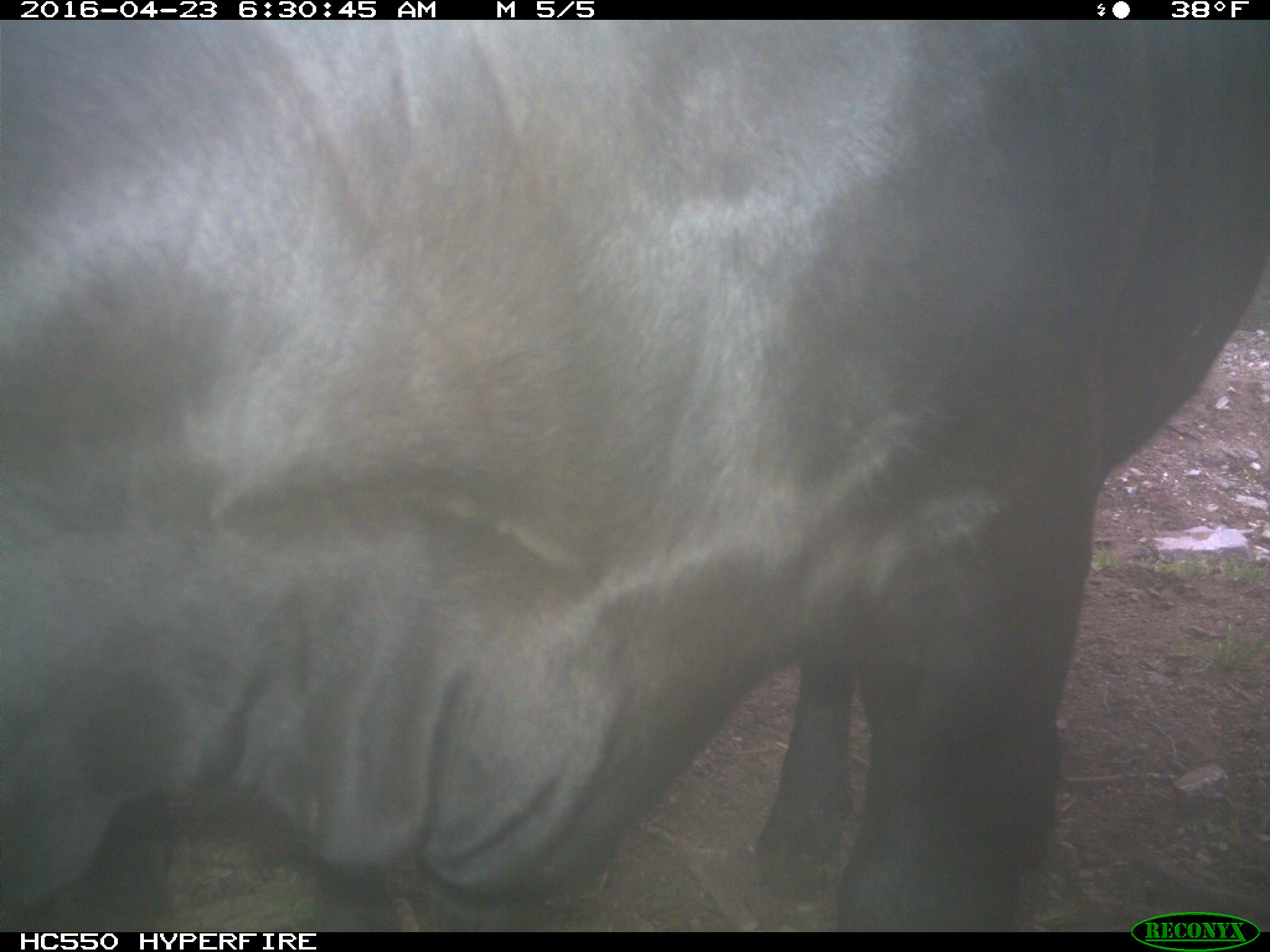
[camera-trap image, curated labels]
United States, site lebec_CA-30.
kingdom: Animalia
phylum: Chordata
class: Mammalia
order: Artiodactyla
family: Bovidae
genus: Bos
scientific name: Bos taurus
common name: domestic cow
Bos taurus (domestic cow).